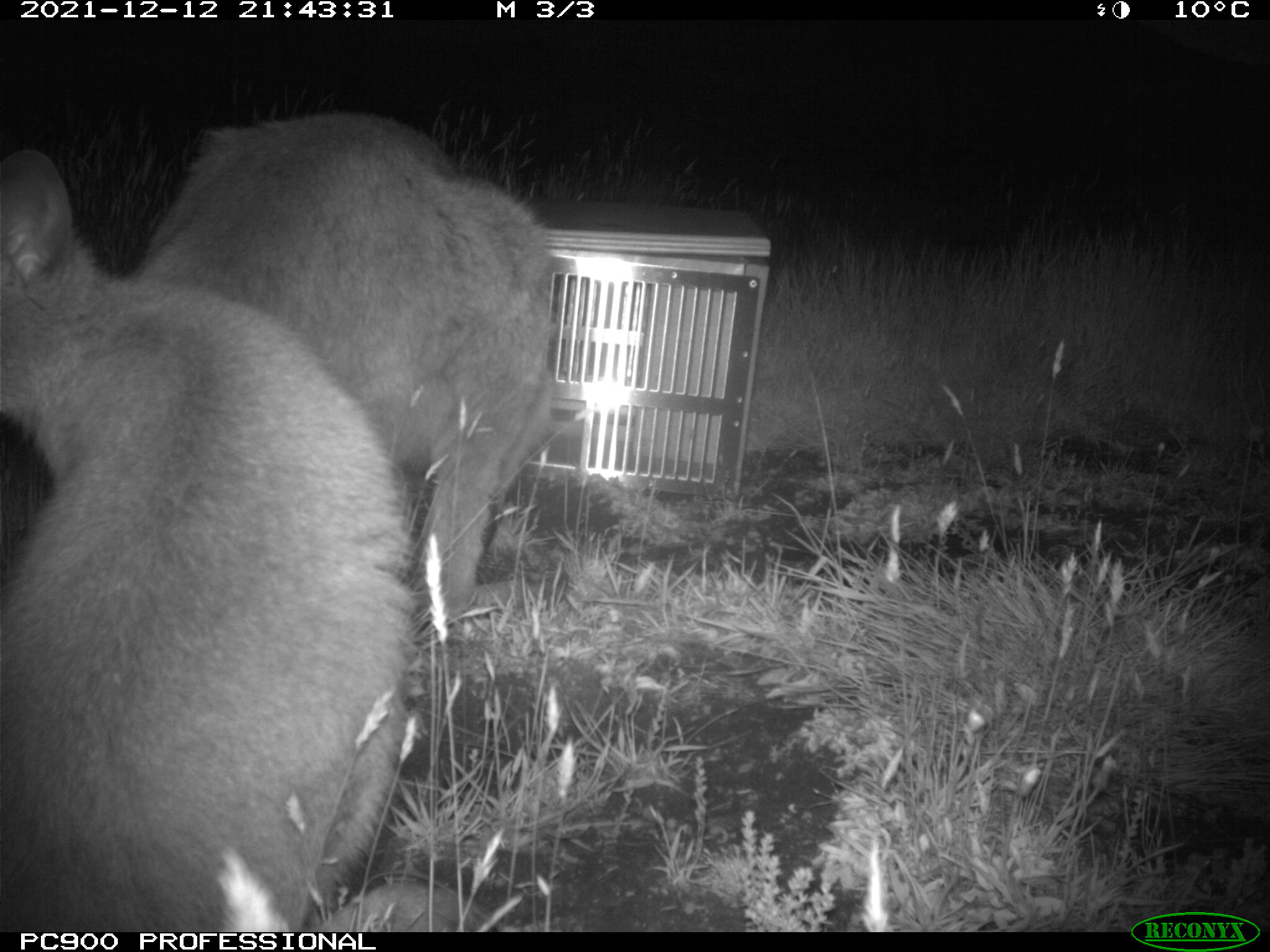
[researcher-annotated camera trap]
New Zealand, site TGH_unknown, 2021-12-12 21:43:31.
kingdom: Animalia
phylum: Chordata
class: Mammalia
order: Diprotodontia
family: Macropodidae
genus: Notamacropus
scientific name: Notamacropus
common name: wallaby